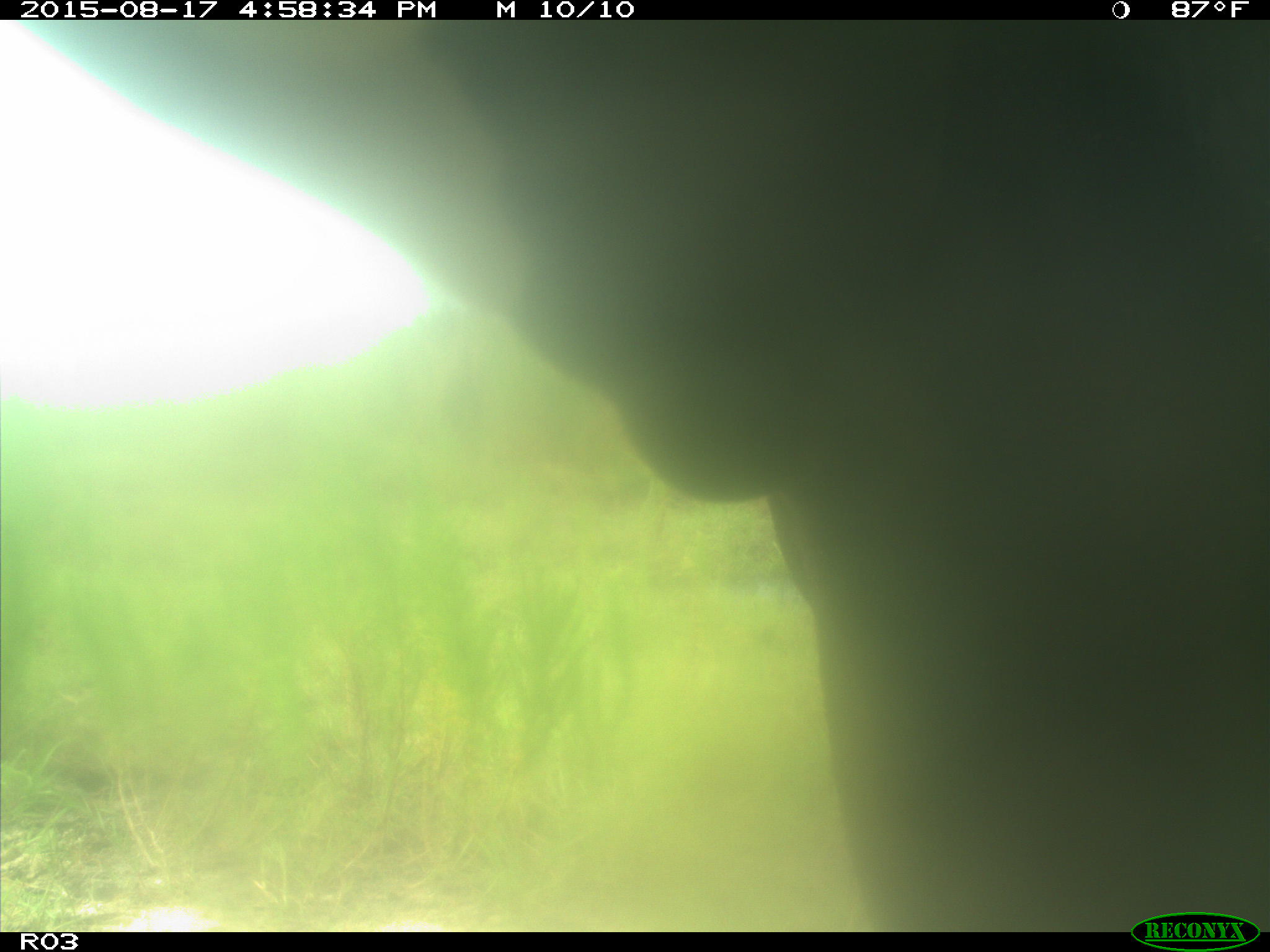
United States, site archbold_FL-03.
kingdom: Animalia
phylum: Chordata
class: Mammalia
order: Artiodactyla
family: Bovidae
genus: Bos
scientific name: Bos taurus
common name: domestic cow